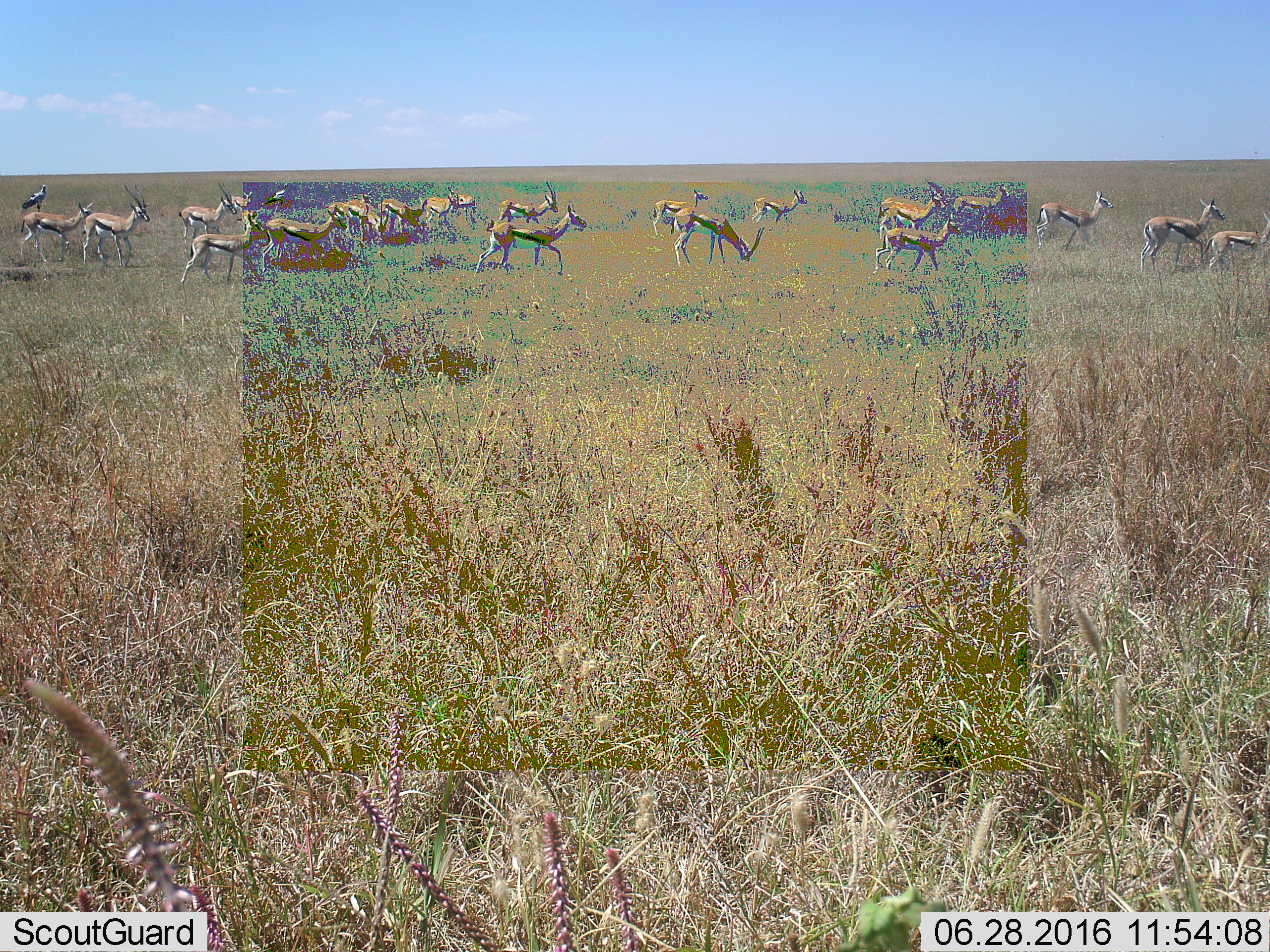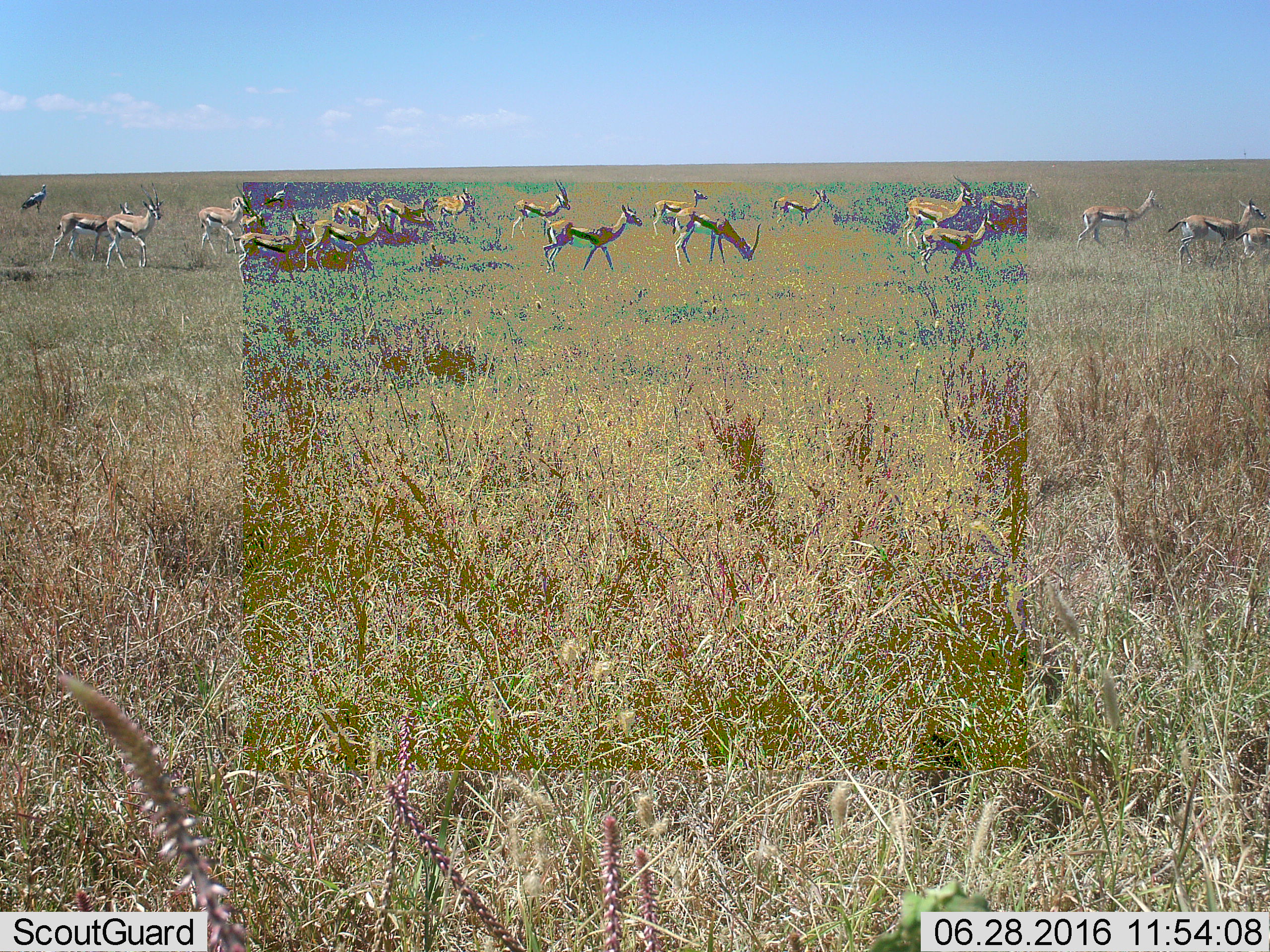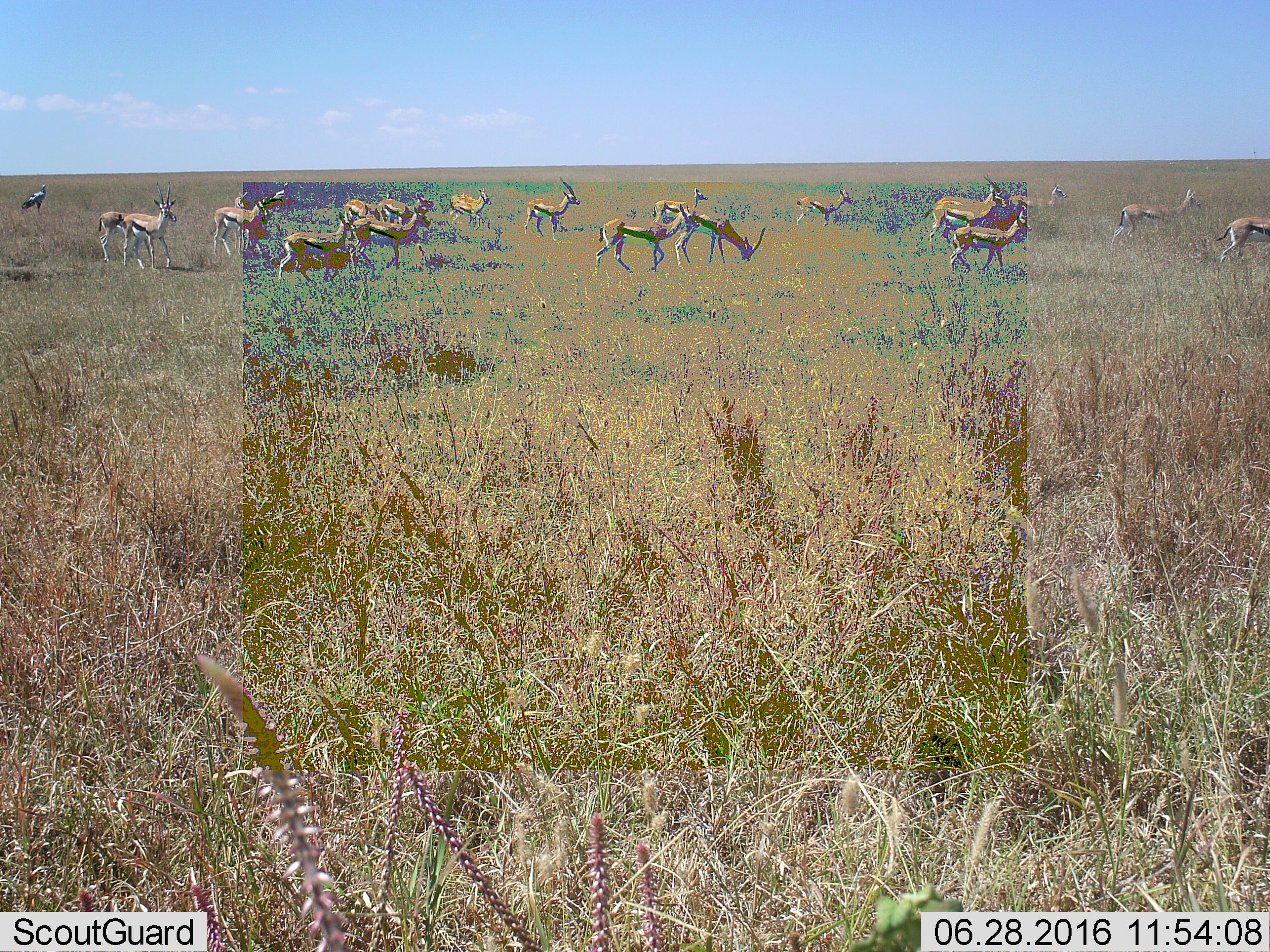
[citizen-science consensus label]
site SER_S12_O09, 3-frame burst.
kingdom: Animalia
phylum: Chordata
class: Mammalia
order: Artiodactyla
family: Bovidae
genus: Eudorcas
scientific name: Eudorcas thomsonii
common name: thomson's gazelle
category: gazellethomsons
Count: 11-50.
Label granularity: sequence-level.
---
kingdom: Animalia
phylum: Chordata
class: Aves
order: Accipitriformes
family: Sagittariidae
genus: Sagittarius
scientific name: Sagittarius serpentarius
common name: secretarybird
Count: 2.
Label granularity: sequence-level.